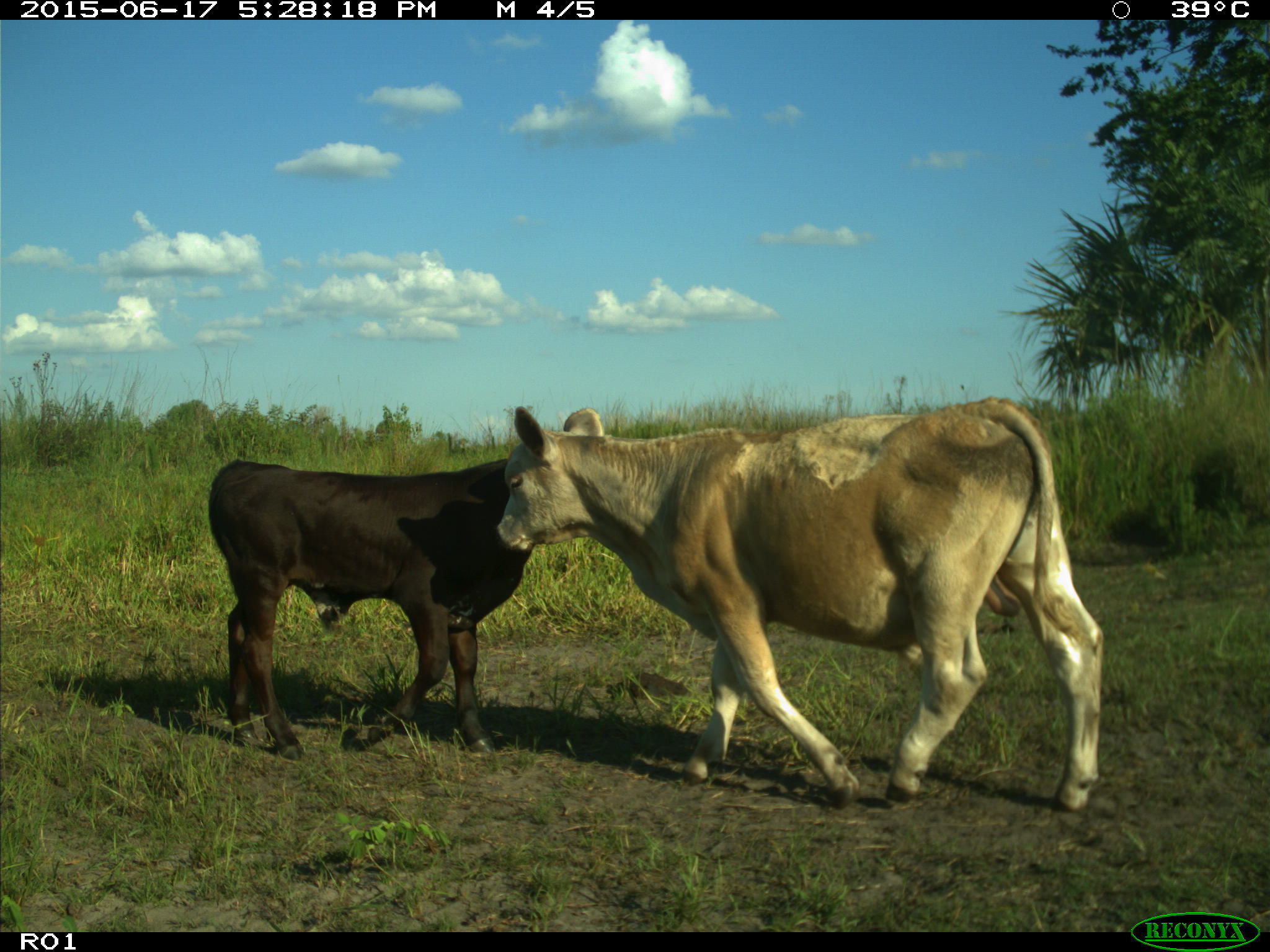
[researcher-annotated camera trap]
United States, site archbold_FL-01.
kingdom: Animalia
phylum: Chordata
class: Mammalia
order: Artiodactyla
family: Bovidae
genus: Bos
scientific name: Bos taurus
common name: domestic cow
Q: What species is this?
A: Bos taurus (domestic cow).